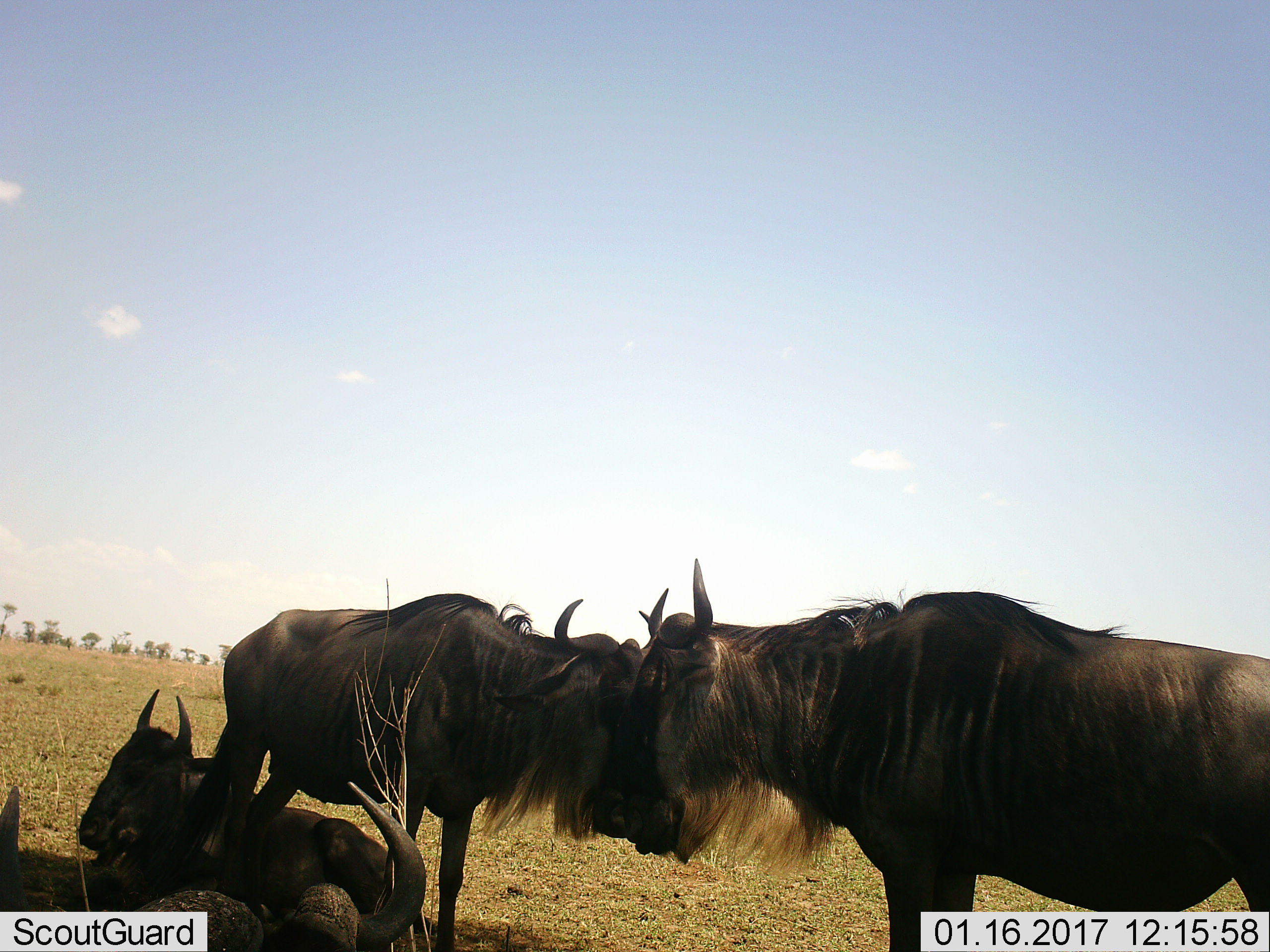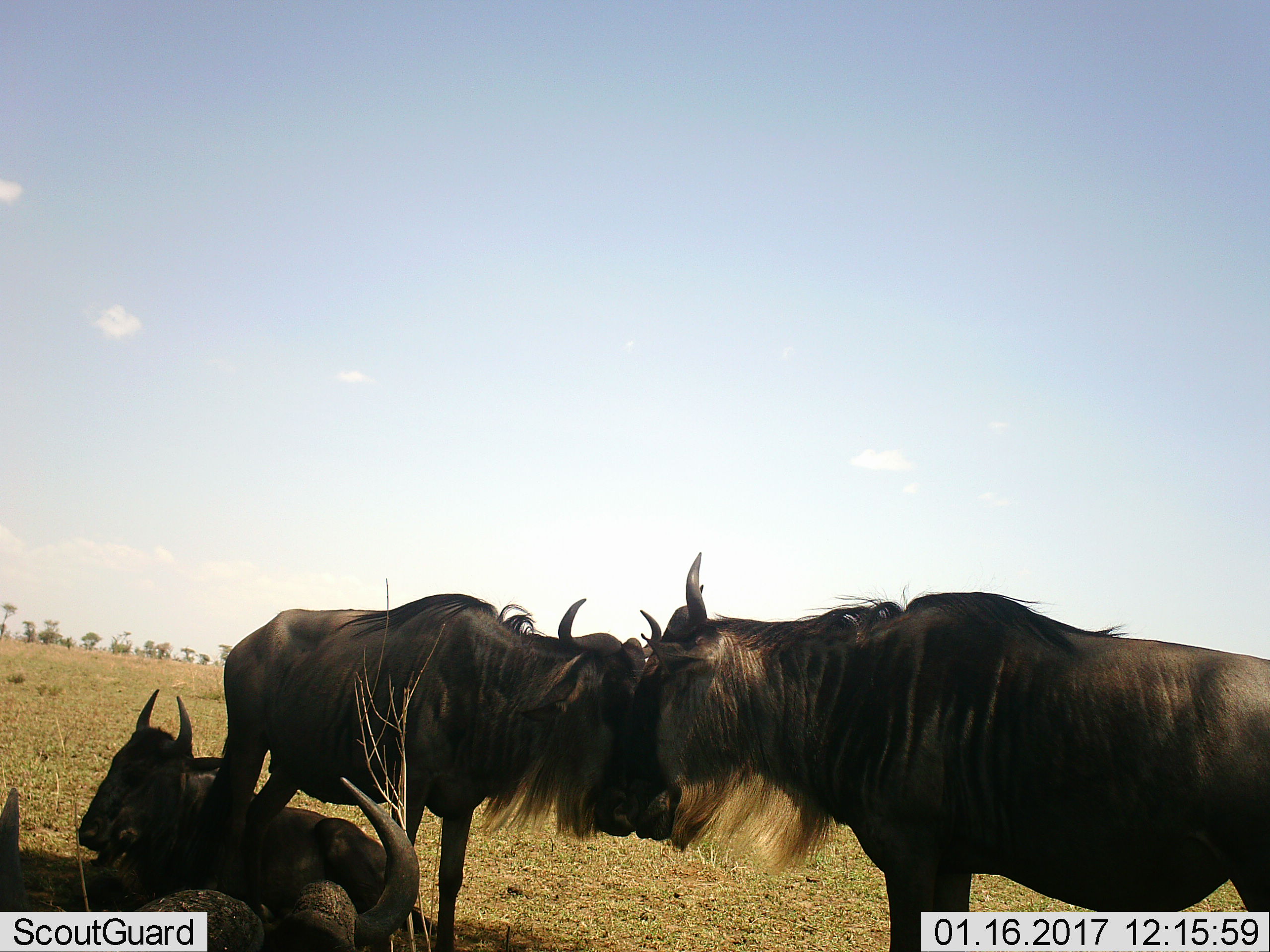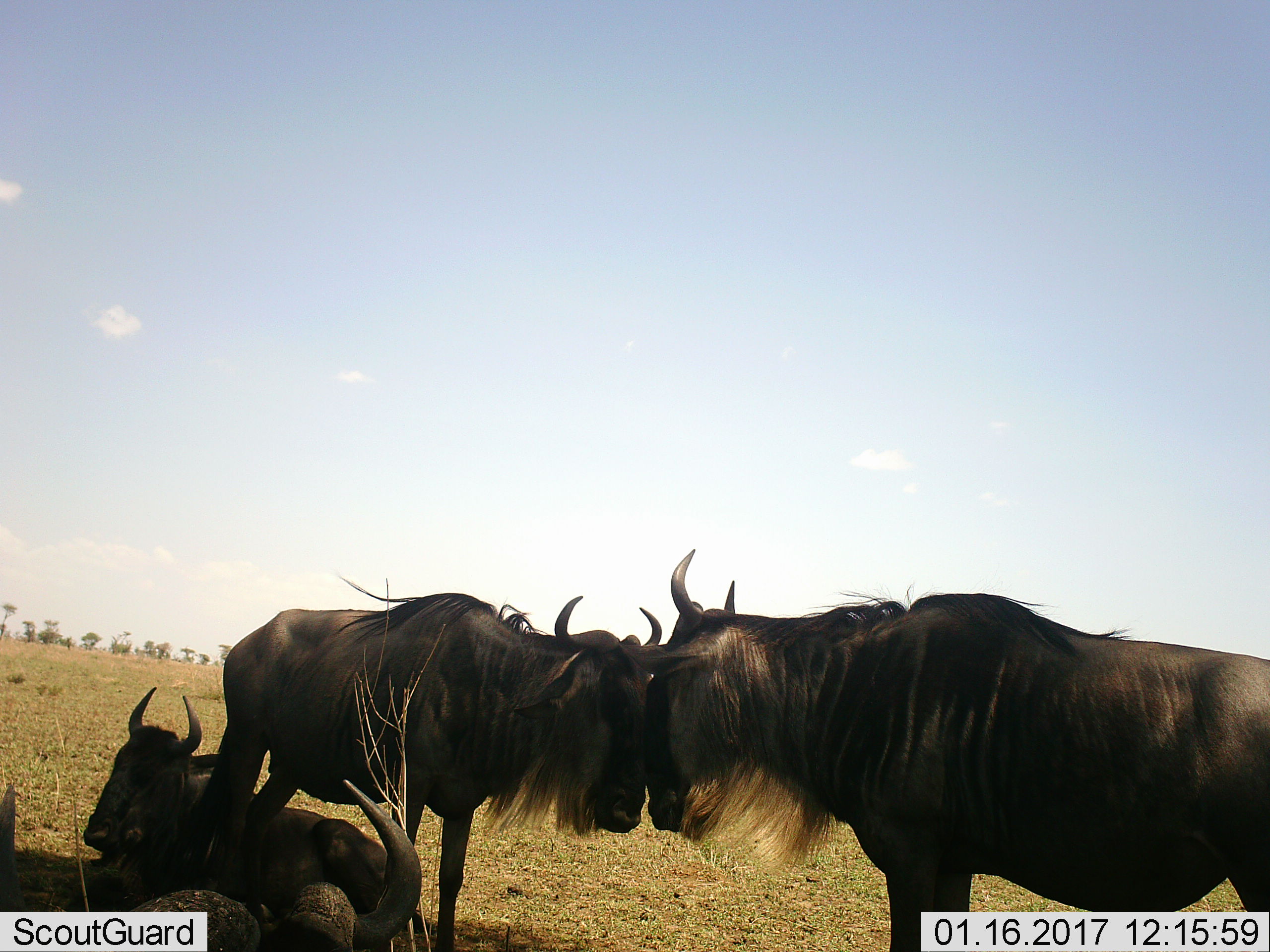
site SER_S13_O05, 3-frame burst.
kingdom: Animalia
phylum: Chordata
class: Mammalia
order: Artiodactyla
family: Bovidae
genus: Connochaetes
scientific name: Connochaetes taurinus taurinus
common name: blue wildebeest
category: wildebeestblue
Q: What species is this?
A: Wildebeestblue (blue wildebeest) (Connochaetes taurinus taurinus).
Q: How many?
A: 4.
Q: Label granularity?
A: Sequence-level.